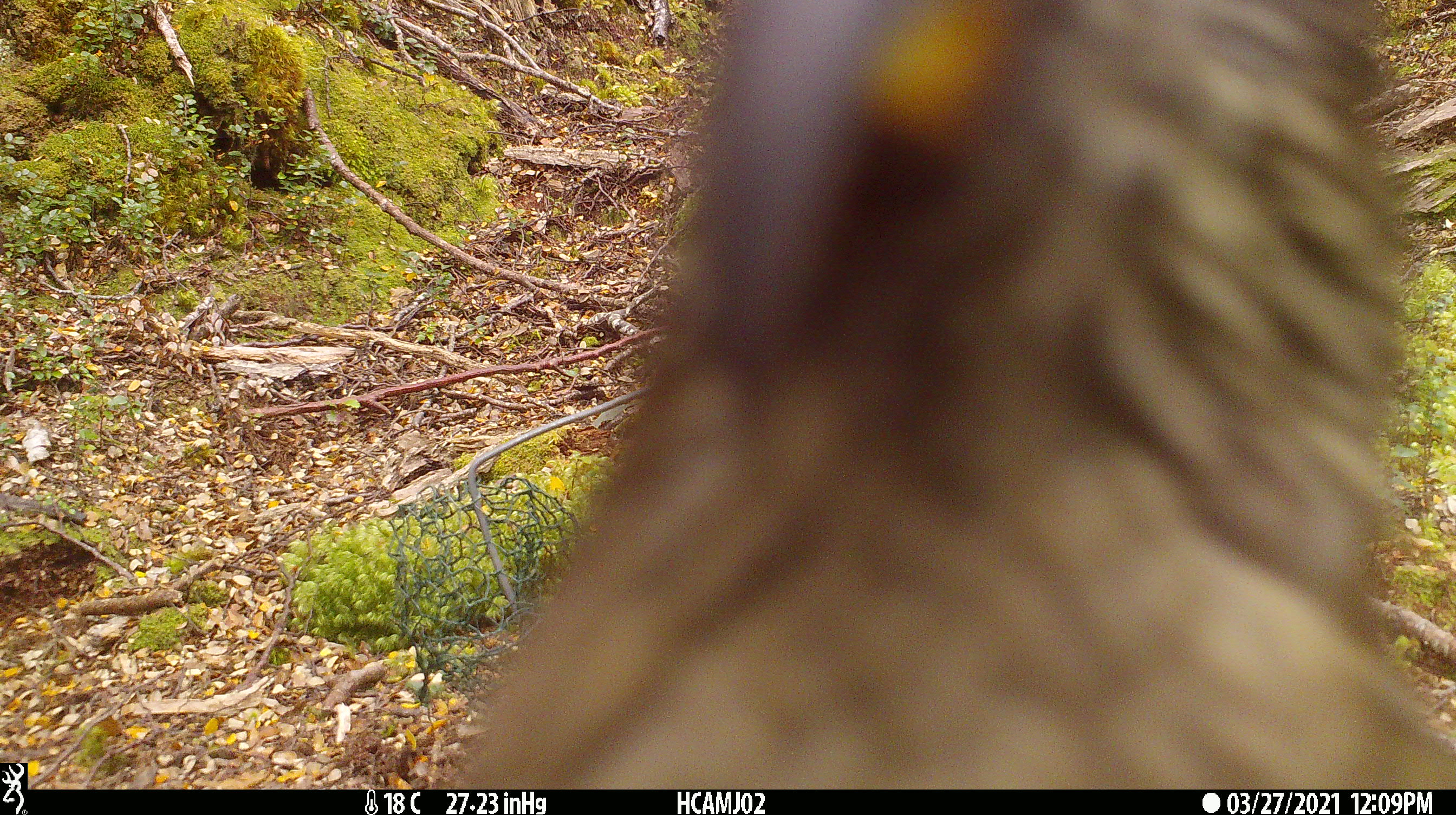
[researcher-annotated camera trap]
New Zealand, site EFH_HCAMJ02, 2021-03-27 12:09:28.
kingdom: Animalia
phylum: Chordata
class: Aves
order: Psittaciformes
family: Strigopidae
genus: Nestor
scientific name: Nestor notabilis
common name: kea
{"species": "kea (Nestor notabilis)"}